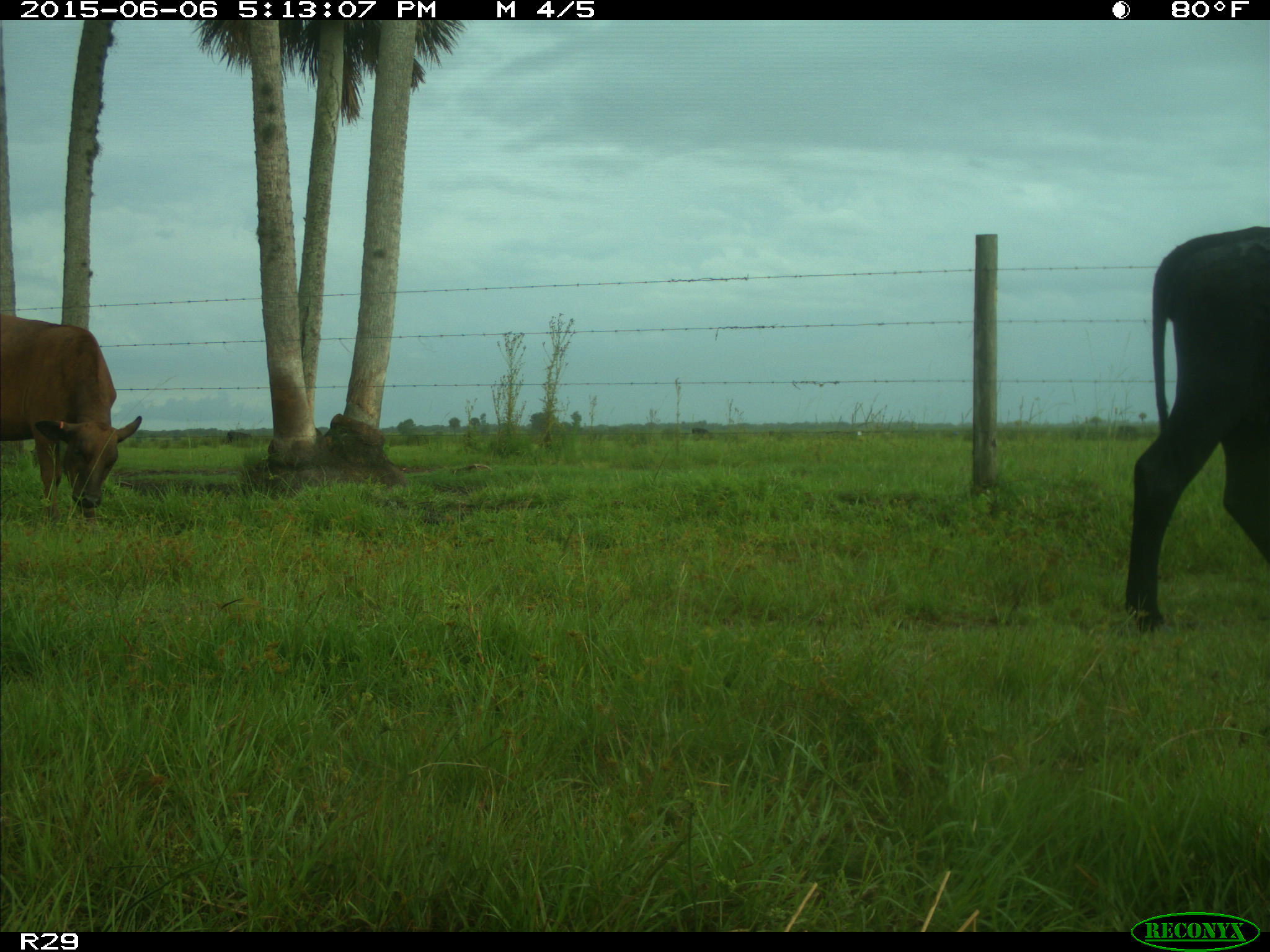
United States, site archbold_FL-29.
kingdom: Animalia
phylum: Chordata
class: Mammalia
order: Artiodactyla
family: Bovidae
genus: Bos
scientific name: Bos taurus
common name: domestic cow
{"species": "Bos taurus (domestic cow)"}